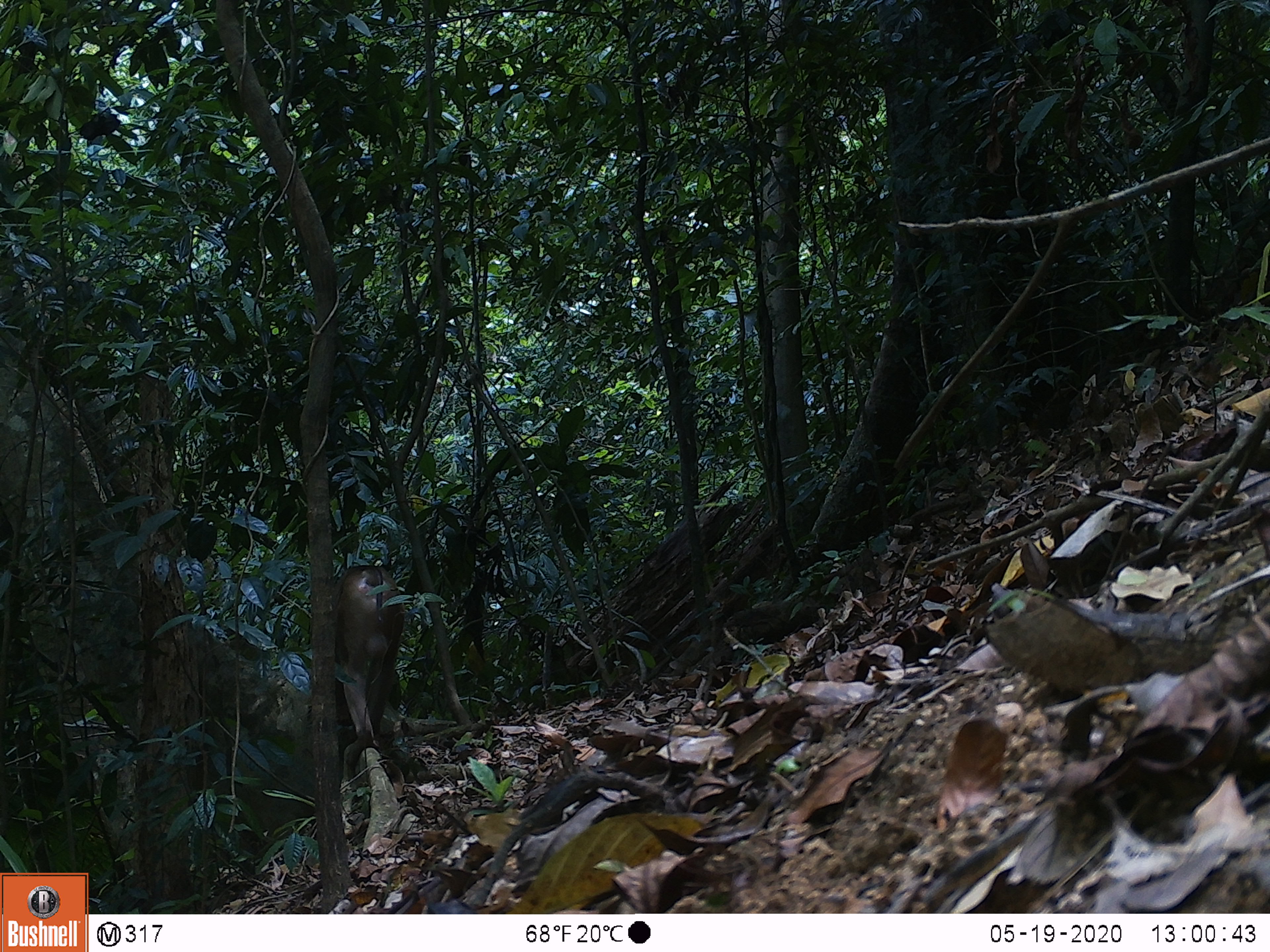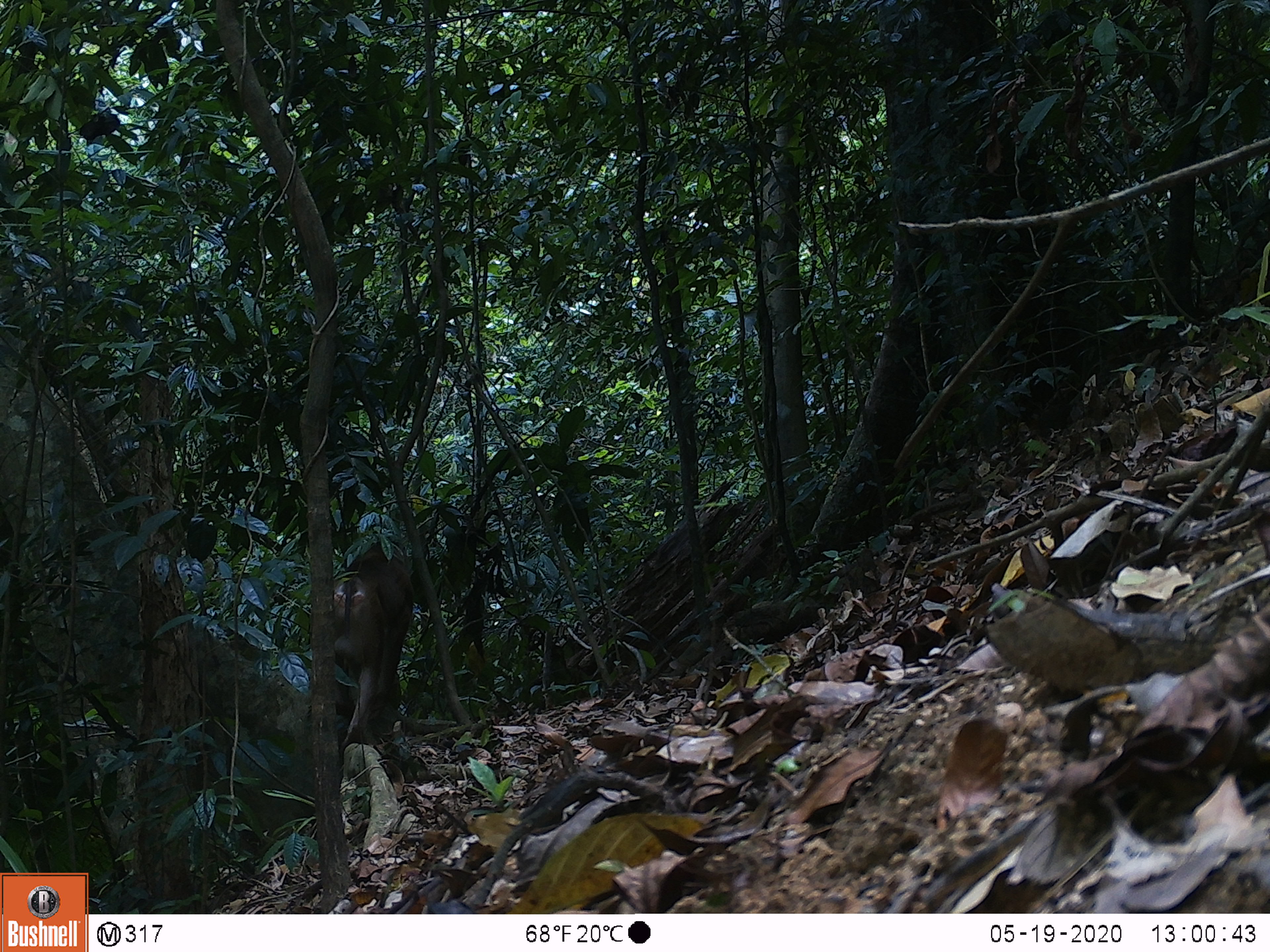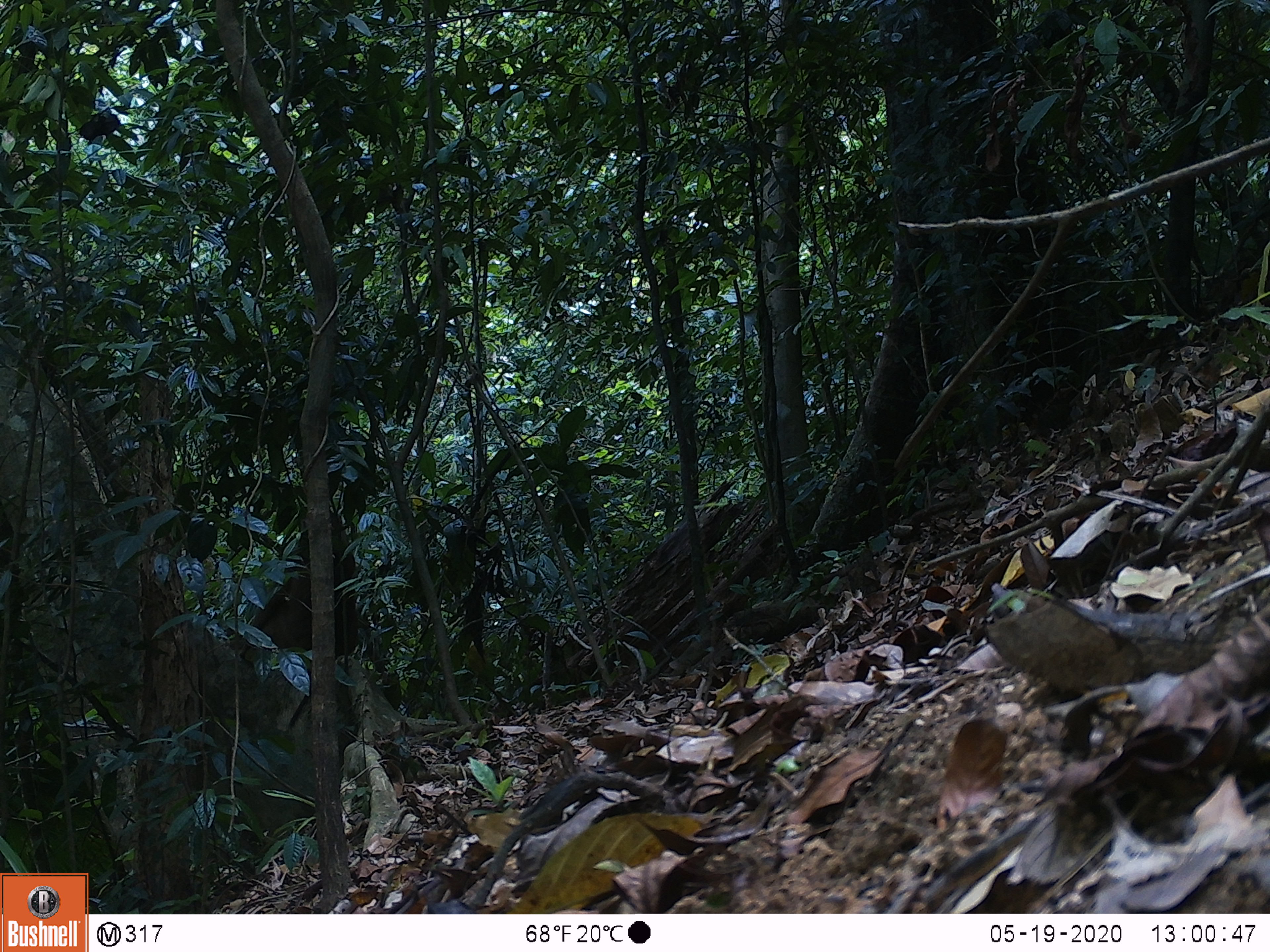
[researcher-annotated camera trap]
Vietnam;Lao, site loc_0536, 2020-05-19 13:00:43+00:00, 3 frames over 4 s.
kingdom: Animalia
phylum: Chordata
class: Mammalia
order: Primates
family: Cercopithecidae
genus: Macaca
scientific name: Macaca nemestrina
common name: pig-tailed macaque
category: pig tailed macaque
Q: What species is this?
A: Pig tailed macaque (pig-tailed macaque) (Macaca nemestrina).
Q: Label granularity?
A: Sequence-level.